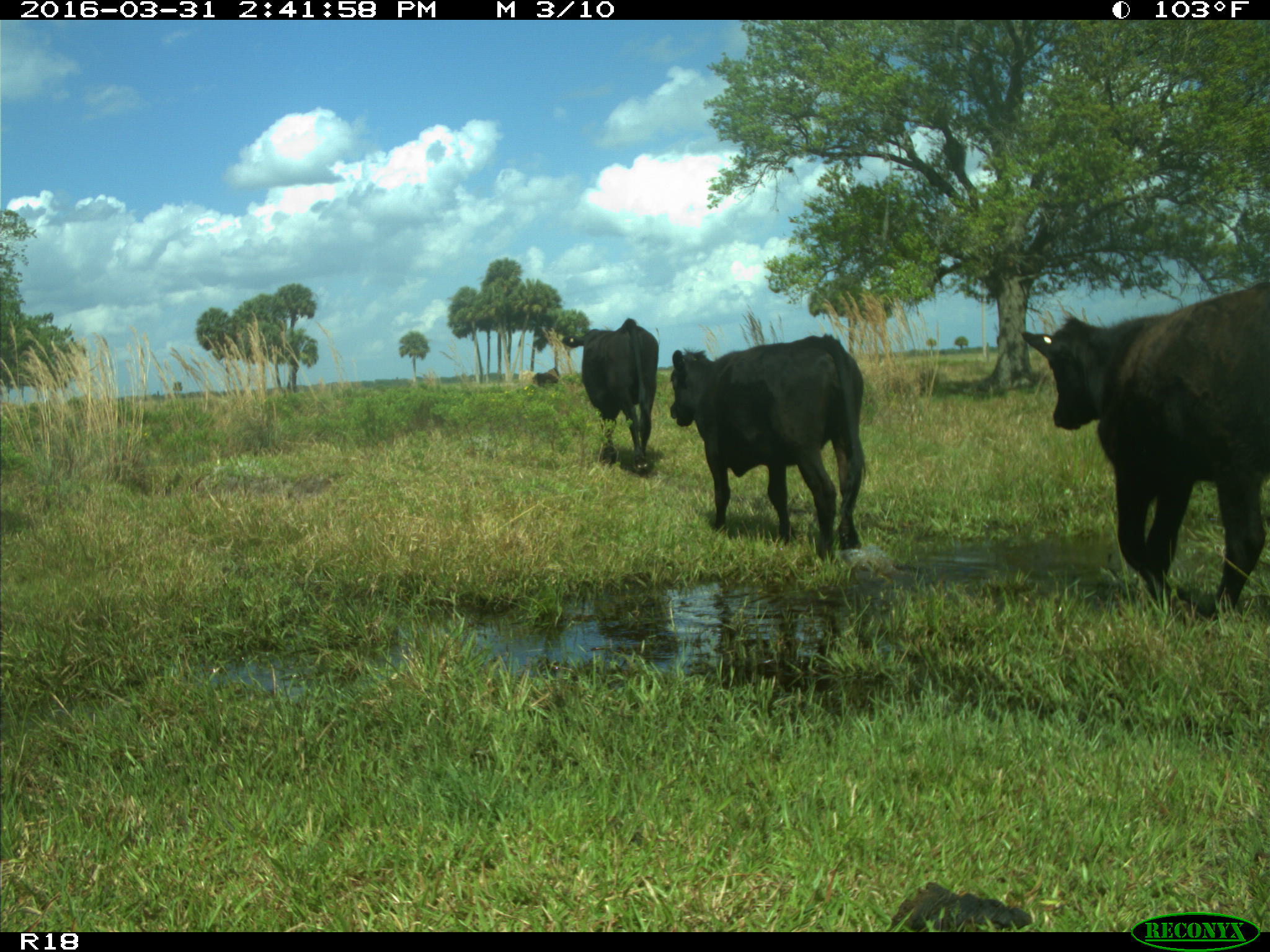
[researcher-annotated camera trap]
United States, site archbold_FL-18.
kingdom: Animalia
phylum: Chordata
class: Mammalia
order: Artiodactyla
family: Bovidae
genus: Bos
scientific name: Bos taurus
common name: domestic cow